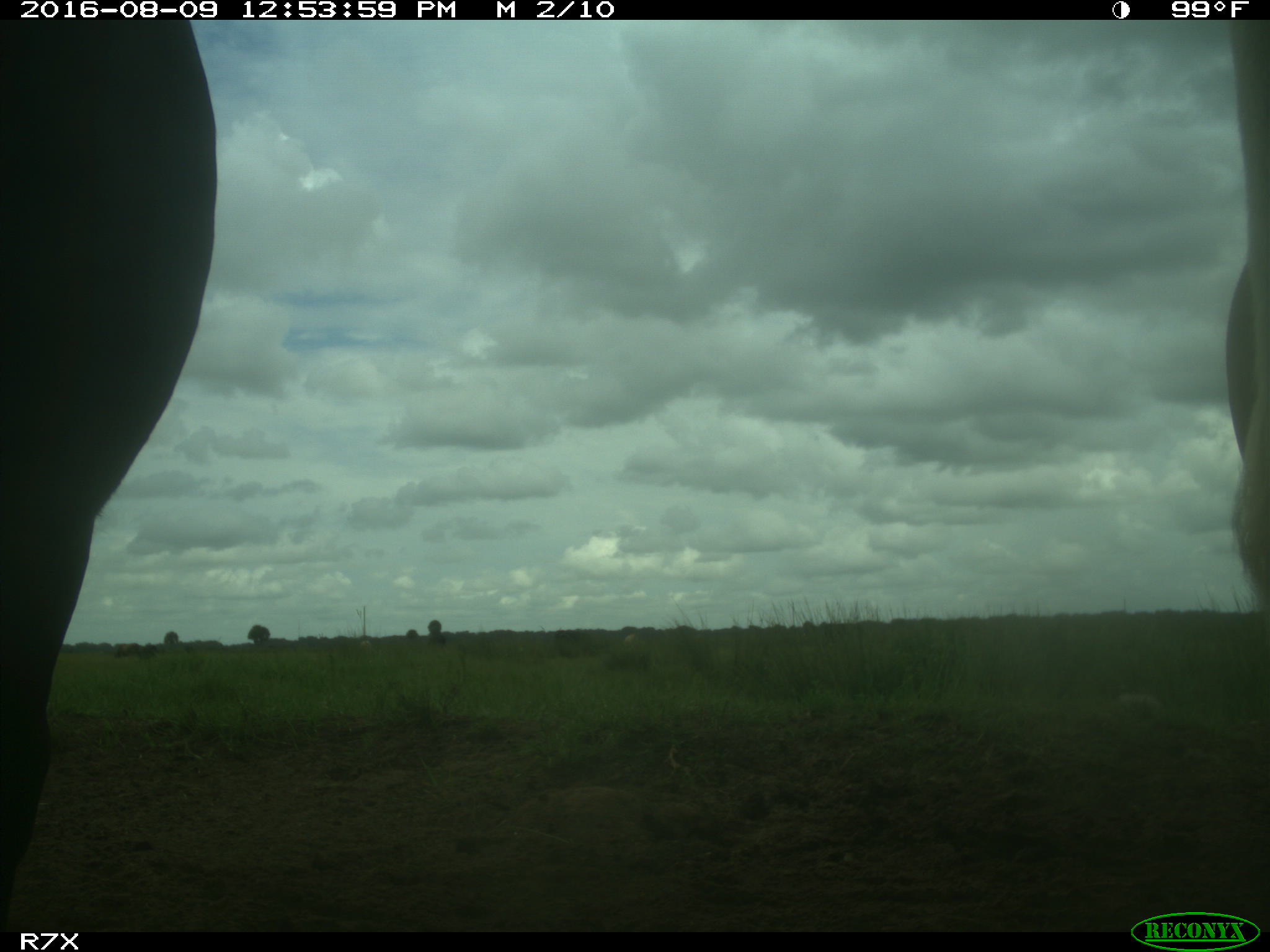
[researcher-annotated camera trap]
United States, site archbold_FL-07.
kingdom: Animalia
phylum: Chordata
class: Mammalia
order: Artiodactyla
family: Bovidae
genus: Bos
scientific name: Bos taurus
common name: domestic cow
Bos taurus (domestic cow).